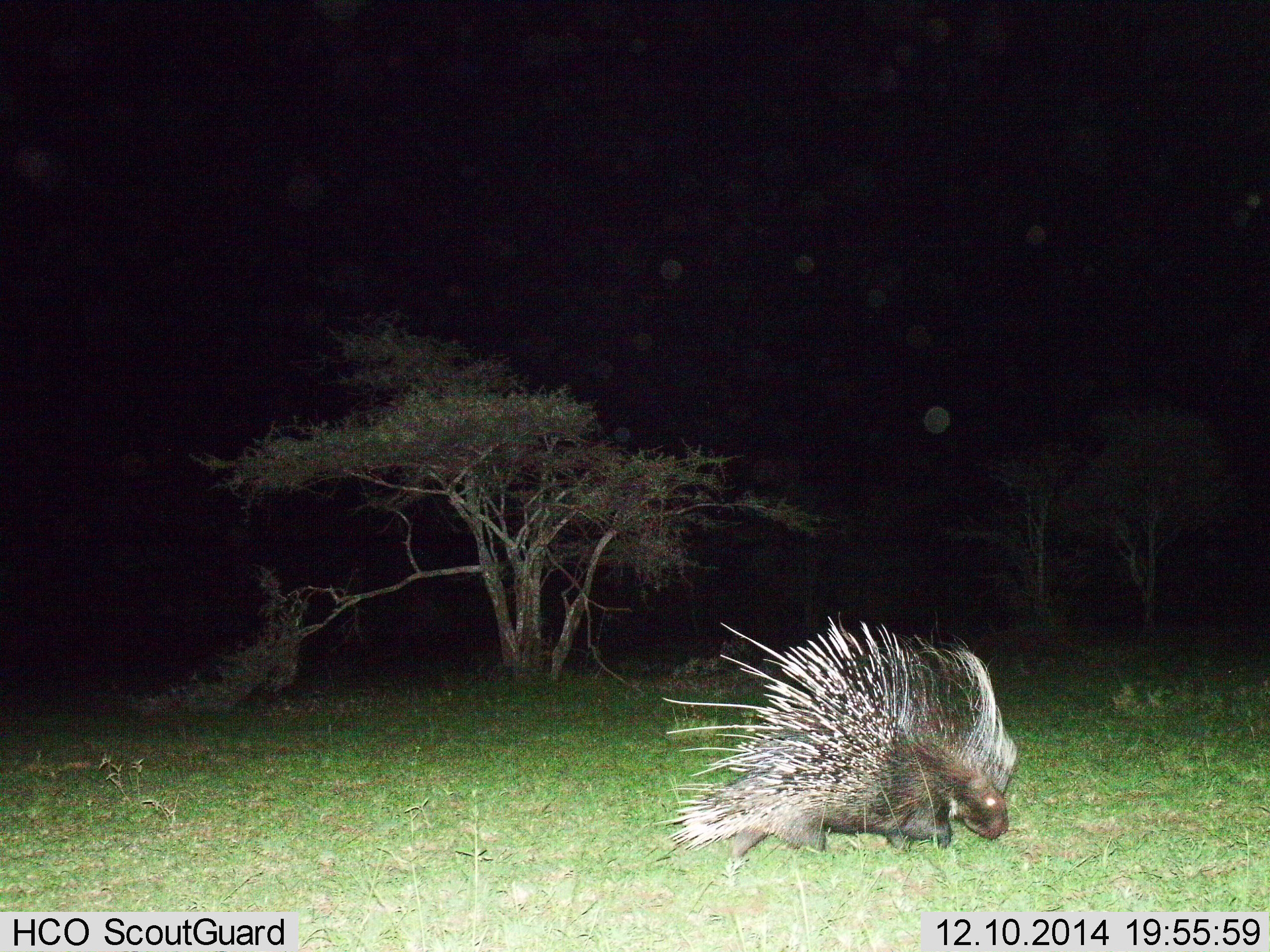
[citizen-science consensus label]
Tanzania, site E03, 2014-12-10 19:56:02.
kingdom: Animalia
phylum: Chordata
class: Mammalia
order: Rodentia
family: Hystricidae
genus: Hystrix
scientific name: Hystrix cristata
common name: crested porcupine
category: porcupine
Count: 1.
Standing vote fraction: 40%.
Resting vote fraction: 0%.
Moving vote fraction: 60%.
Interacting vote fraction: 0%.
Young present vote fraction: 0%.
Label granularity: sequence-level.